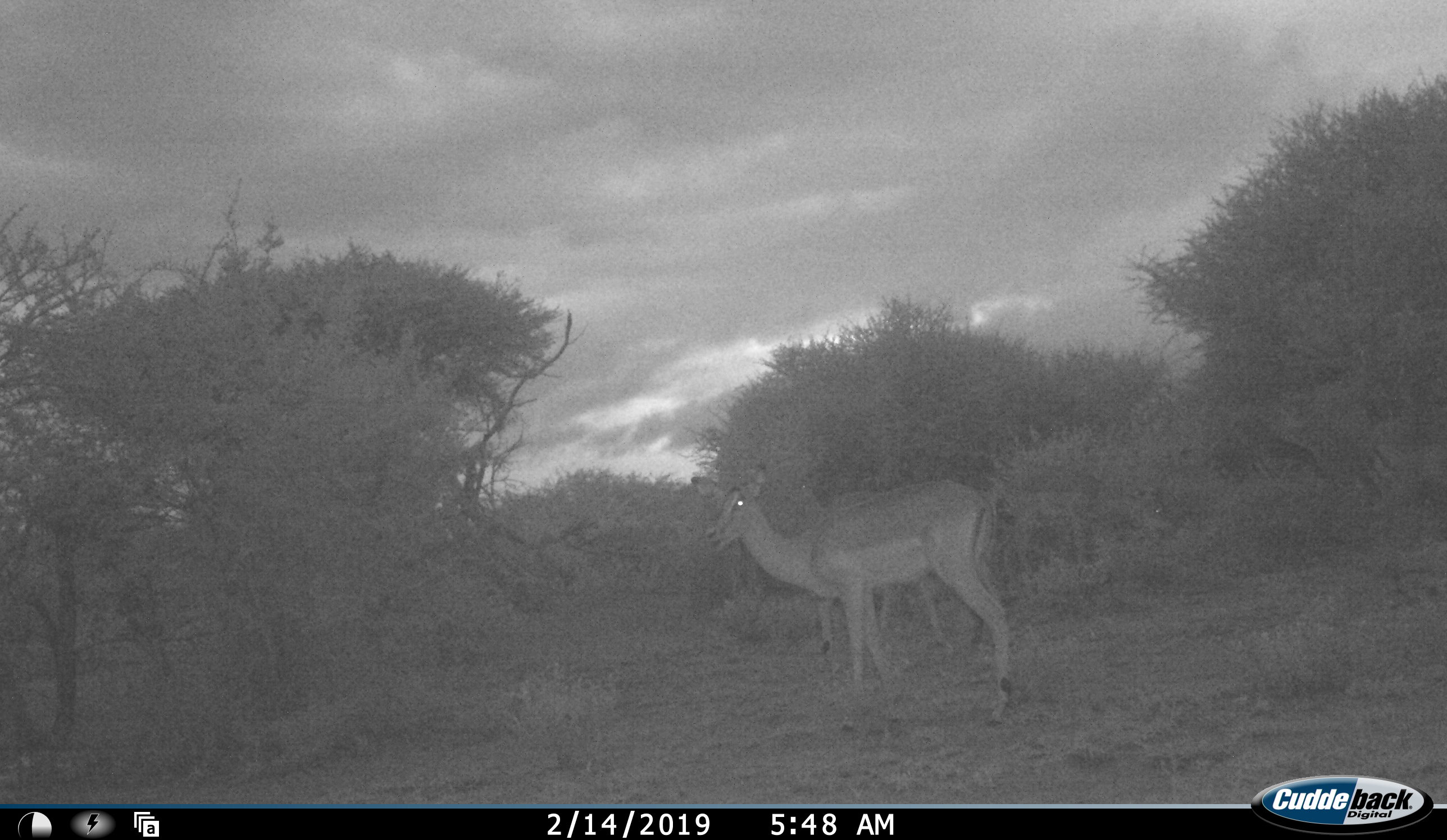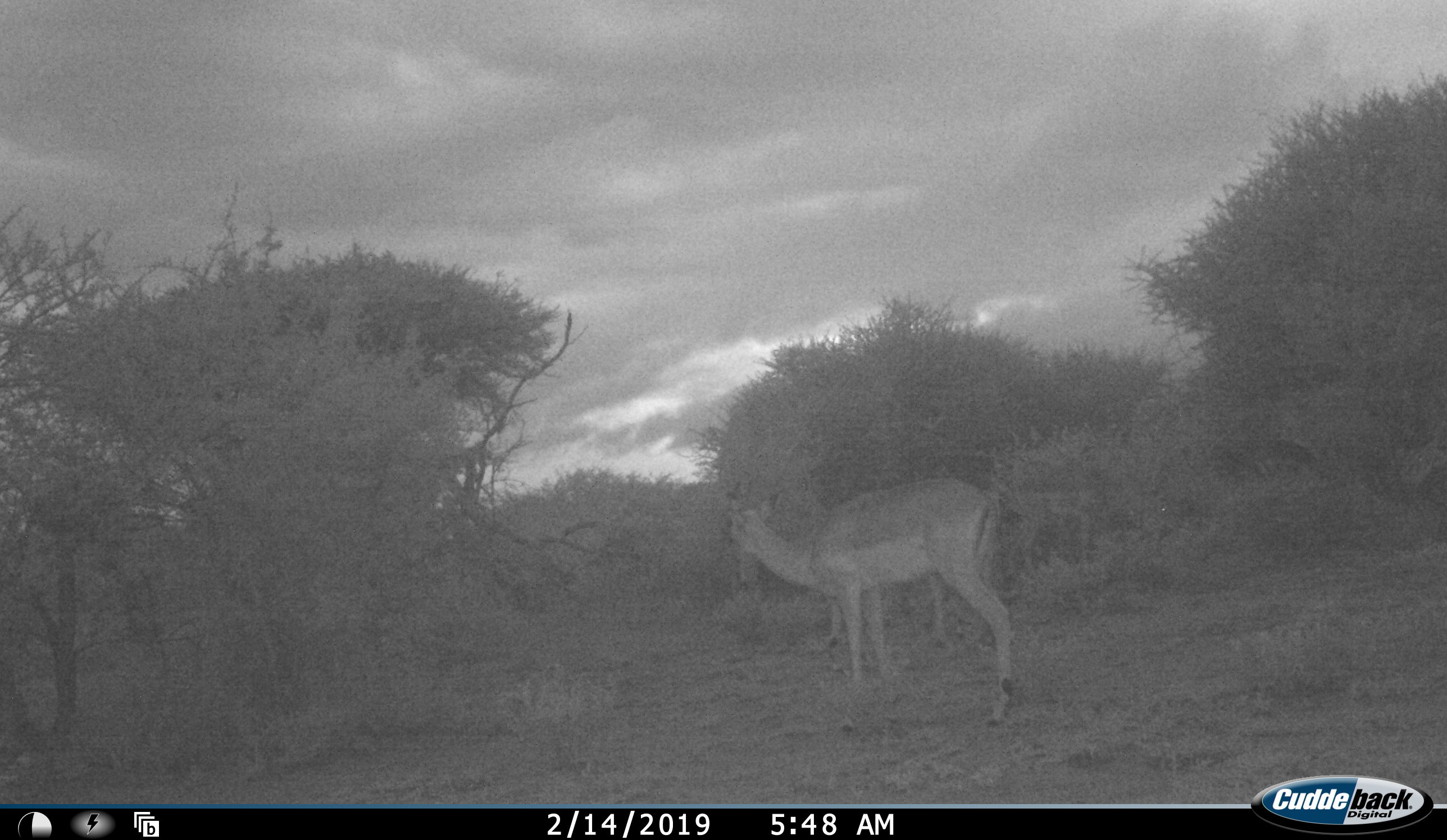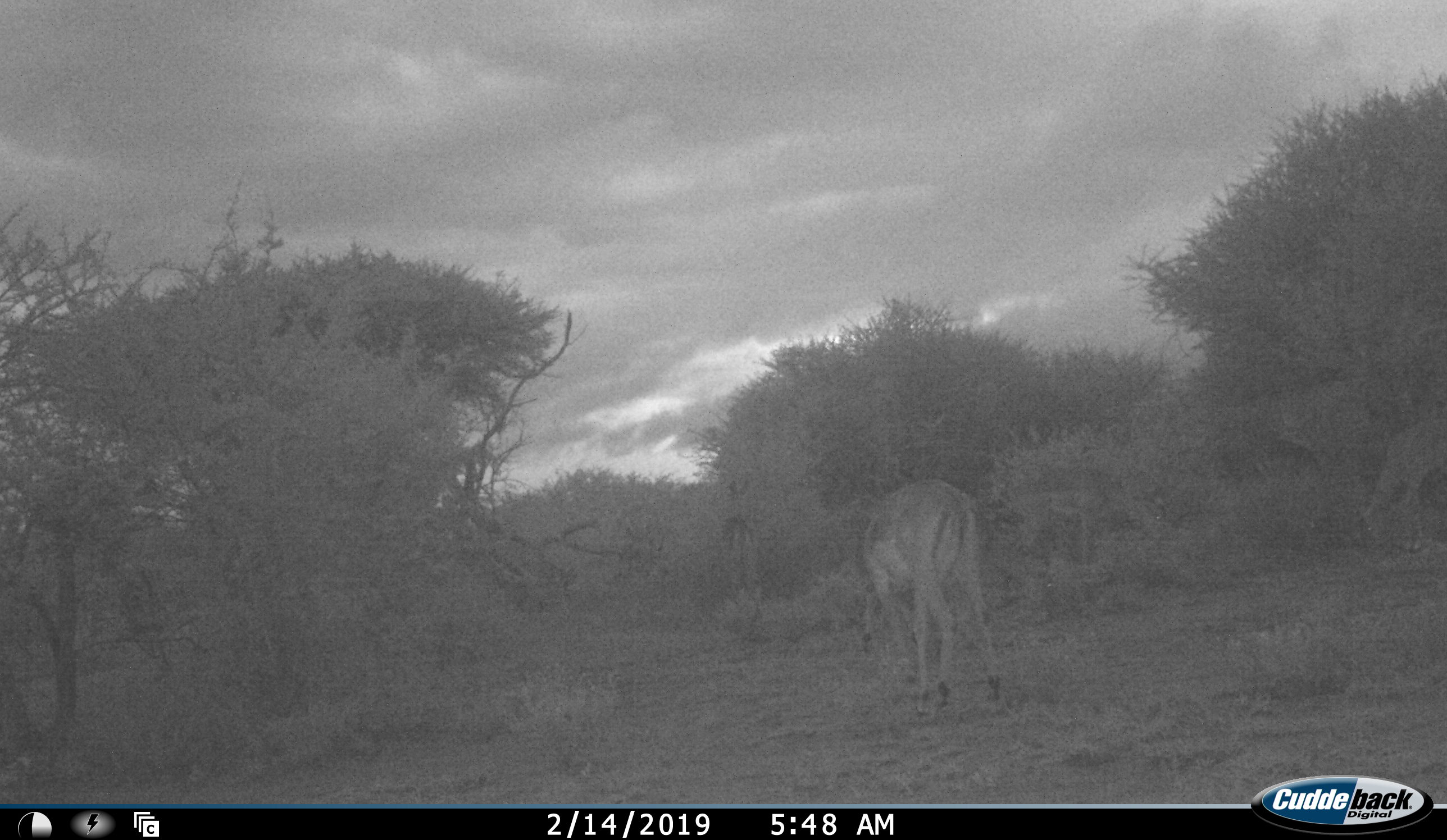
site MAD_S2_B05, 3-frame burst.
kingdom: Animalia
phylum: Chordata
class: Mammalia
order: Artiodactyla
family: Bovidae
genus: Aepyceros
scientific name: Aepyceros melampus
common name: impala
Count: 3.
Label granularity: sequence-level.